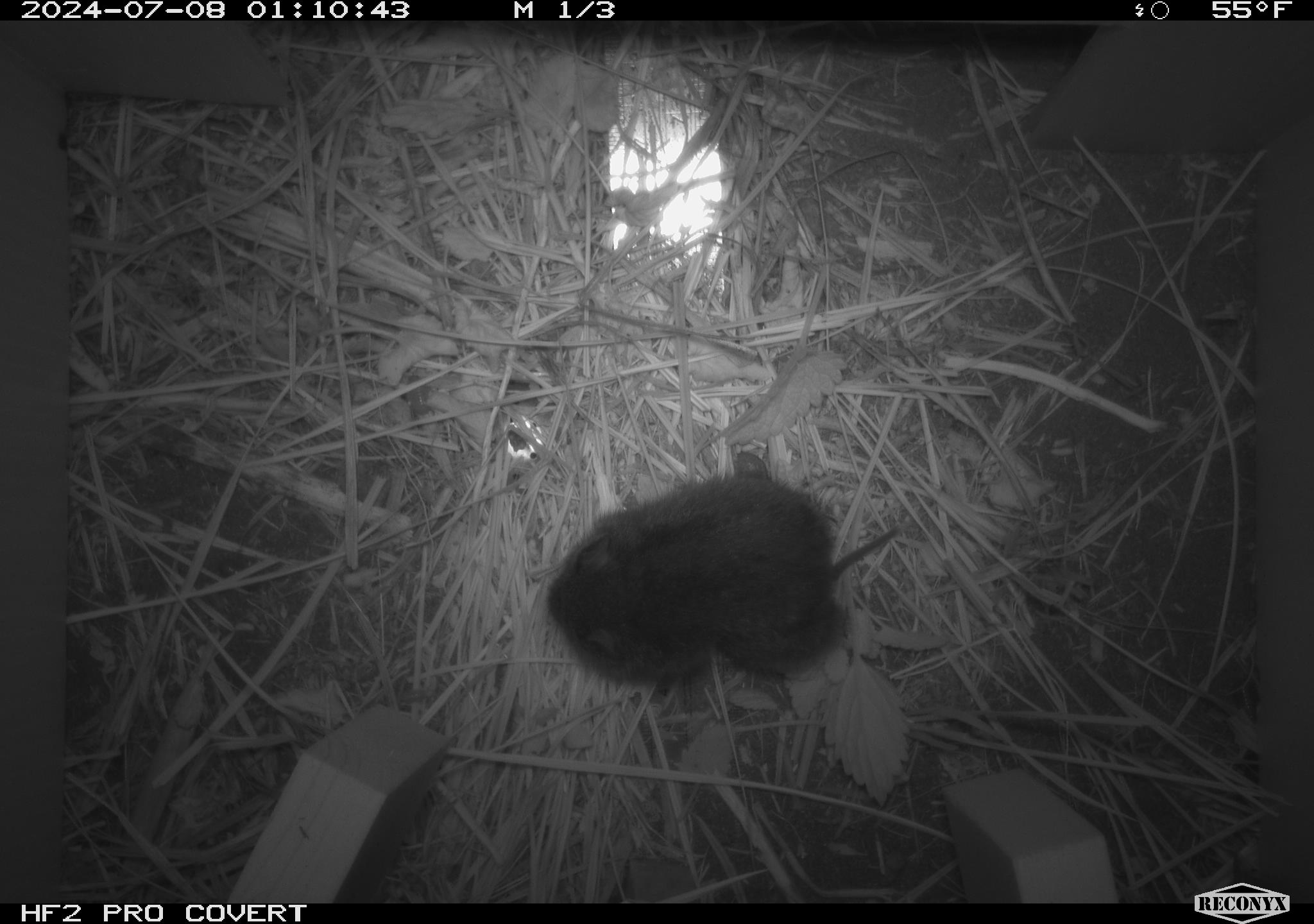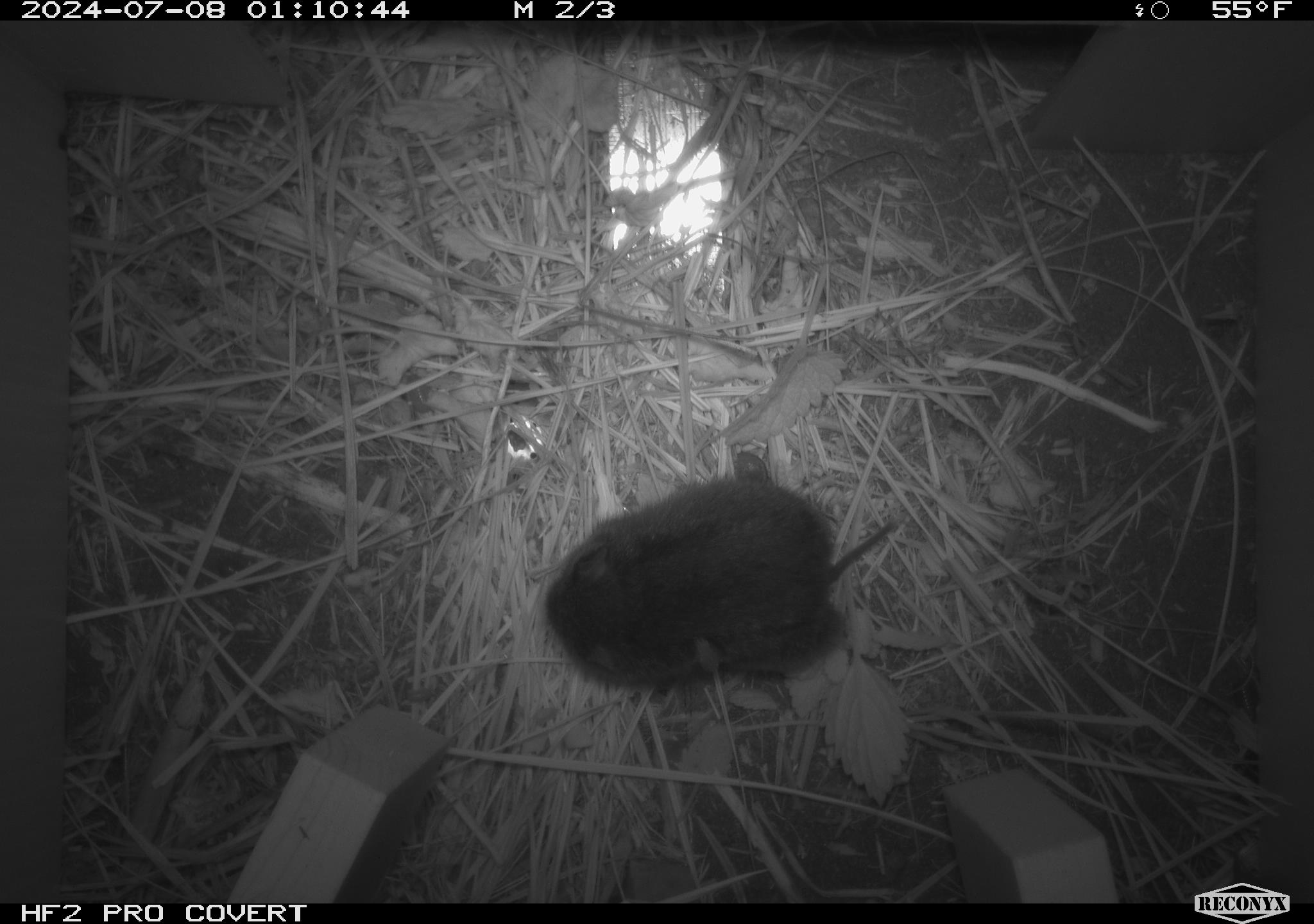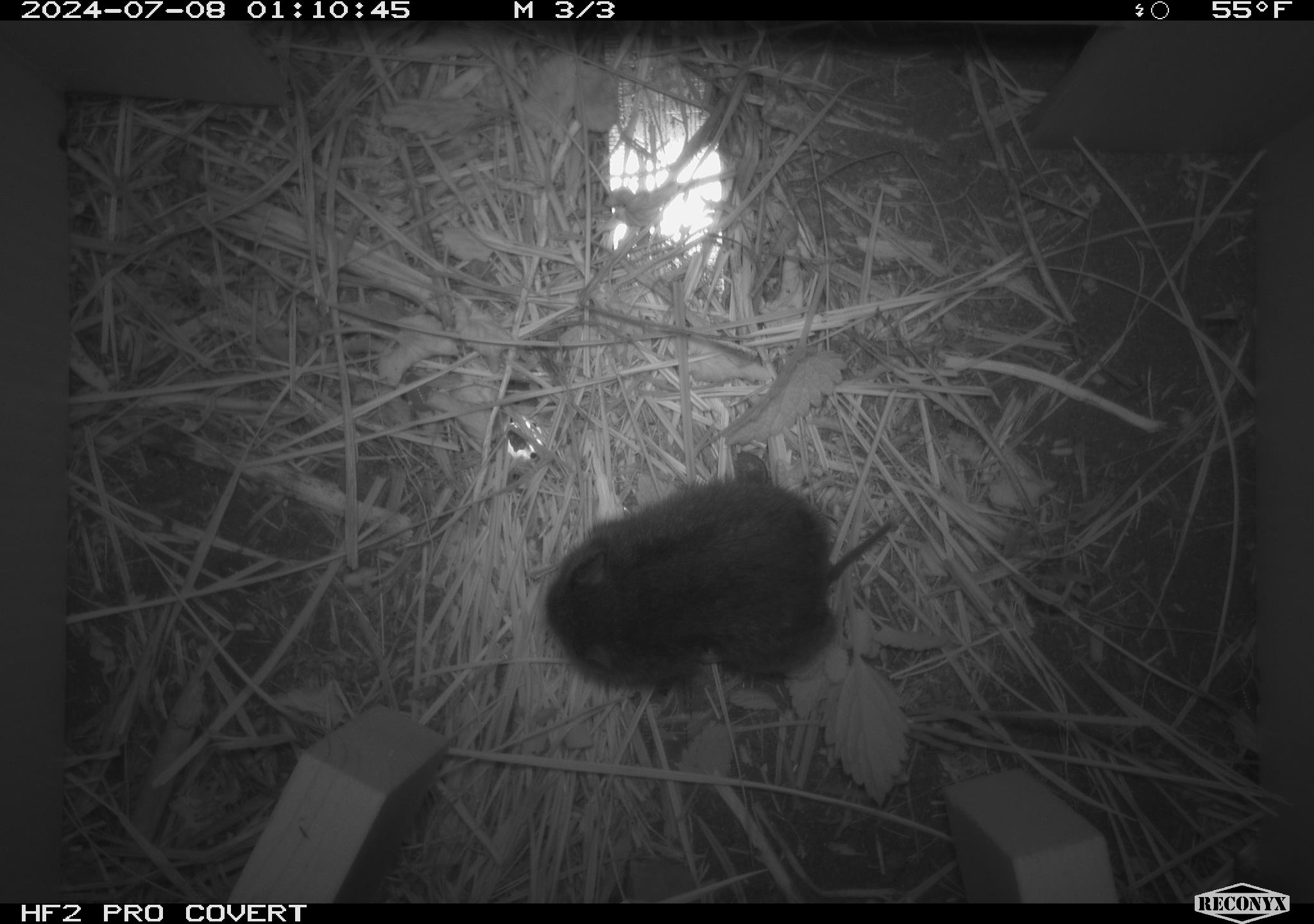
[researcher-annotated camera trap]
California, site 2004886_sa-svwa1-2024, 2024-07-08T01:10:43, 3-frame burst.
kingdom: Animalia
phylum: Chordata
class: Mammalia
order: Rodentia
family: Cricetidae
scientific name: Arvicolinae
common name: voles, lemmings, and muskrats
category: arvicolinae subfamily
Arvicolinae subfamily (voles, lemmings, and muskrats) (Arvicolinae).